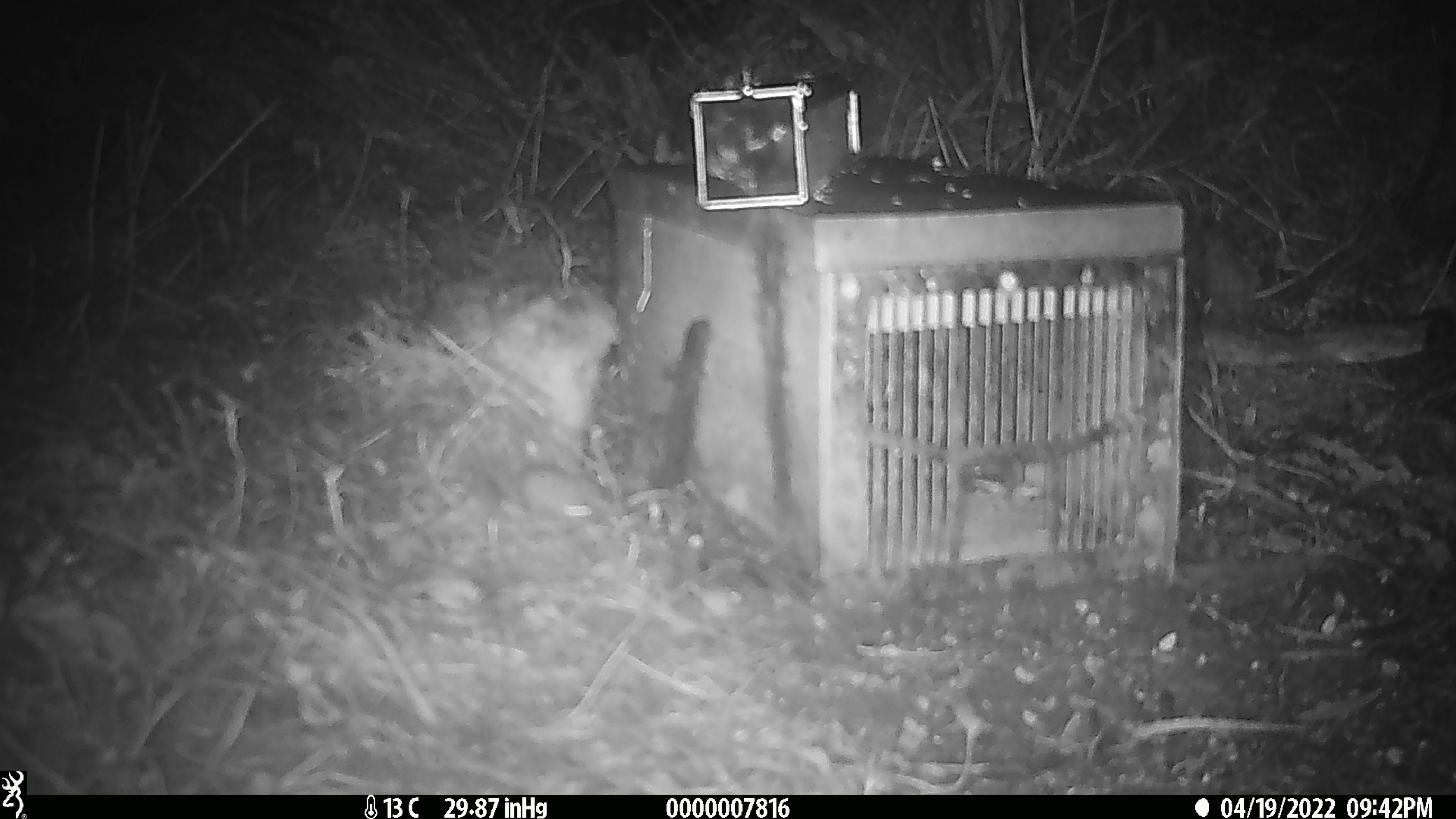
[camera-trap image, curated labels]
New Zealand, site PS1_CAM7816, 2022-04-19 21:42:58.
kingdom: Animalia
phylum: Chordata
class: Mammalia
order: Rodentia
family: Muridae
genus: Mus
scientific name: Mus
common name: mouse